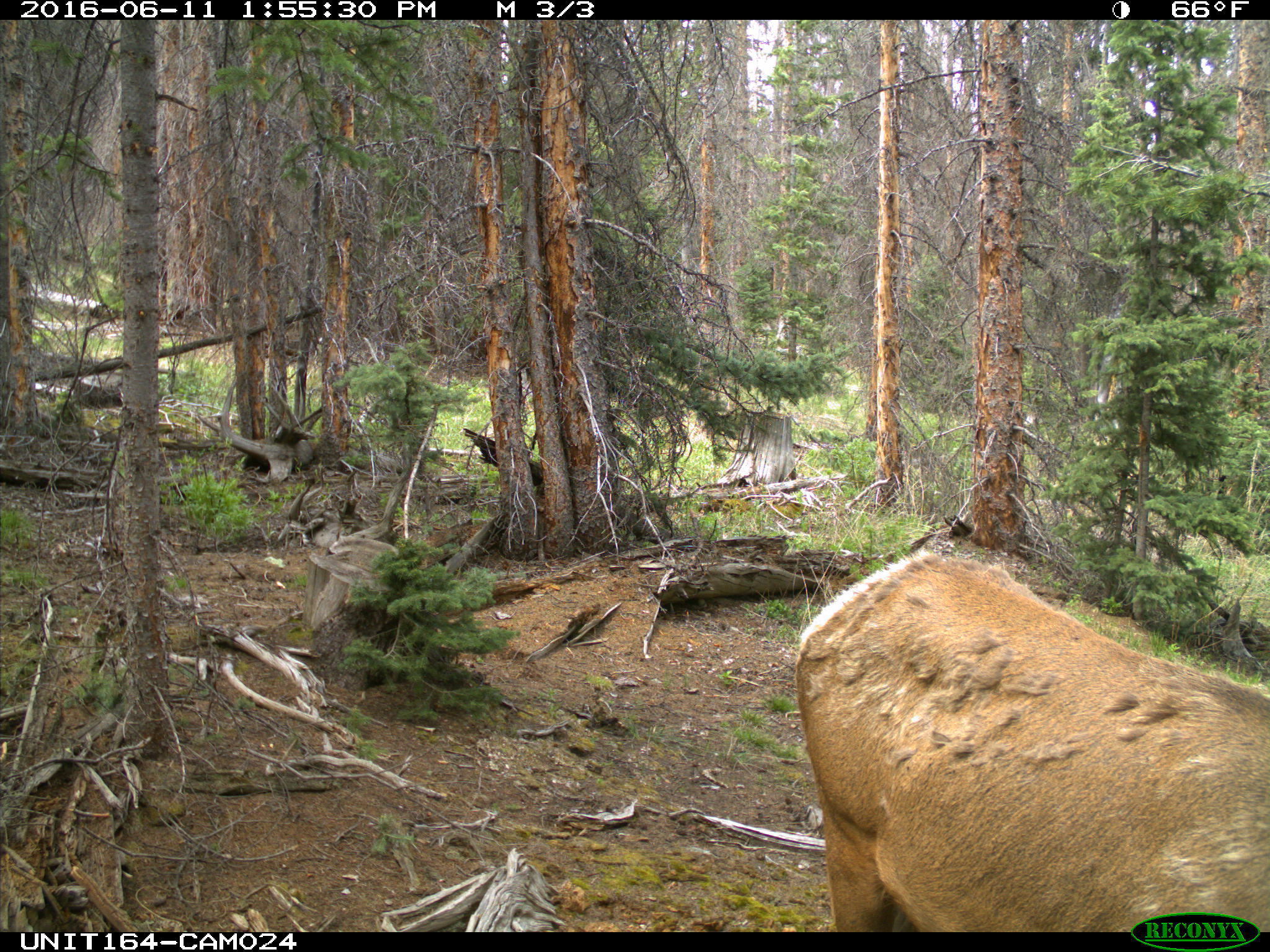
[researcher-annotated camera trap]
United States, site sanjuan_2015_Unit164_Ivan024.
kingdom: Animalia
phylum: Chordata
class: Mammalia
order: Artiodactyla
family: Cervidae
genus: Cervus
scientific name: Cervus elaphus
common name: red deer